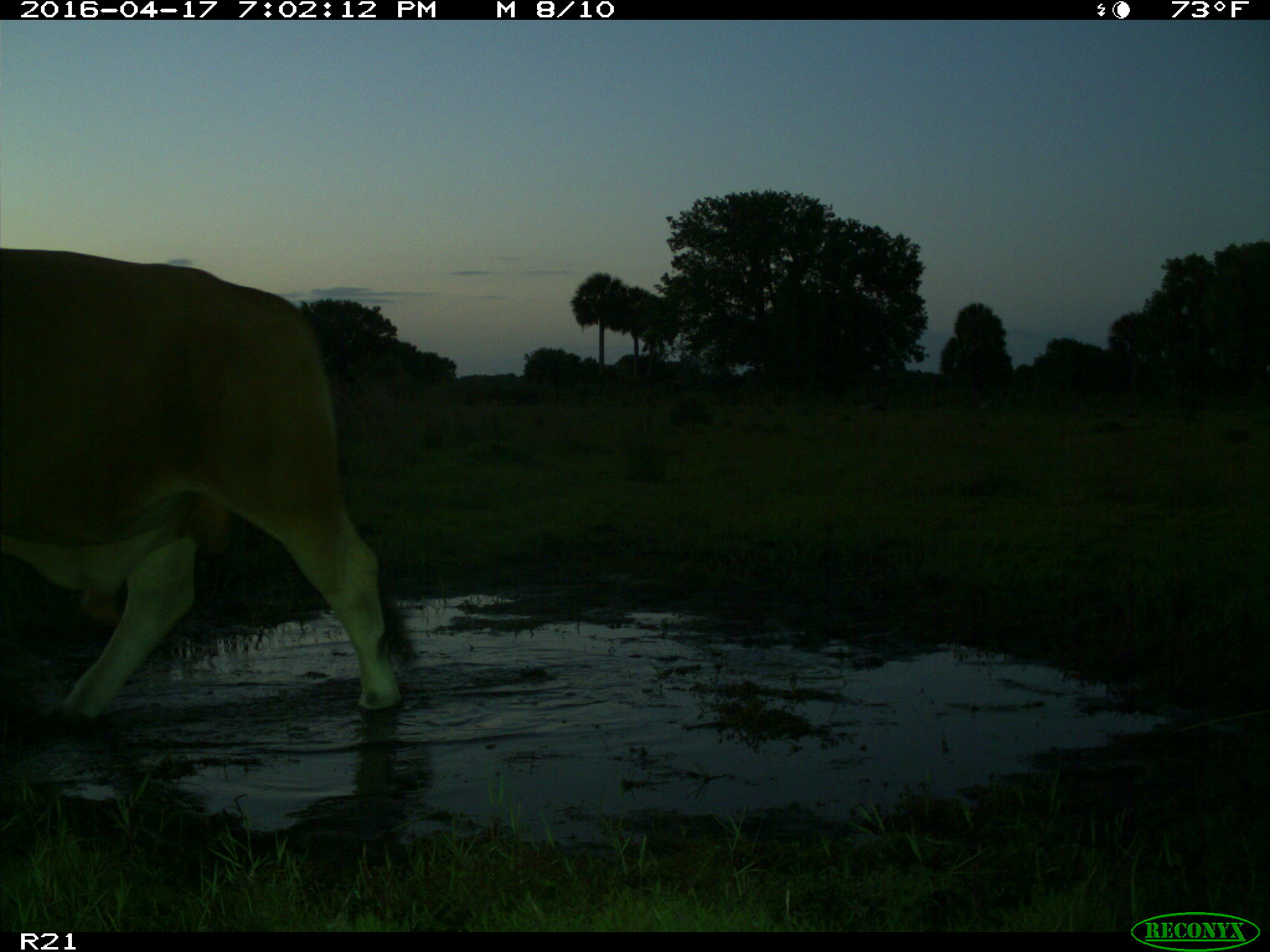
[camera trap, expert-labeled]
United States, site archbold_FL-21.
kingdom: Animalia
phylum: Chordata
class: Mammalia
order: Artiodactyla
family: Bovidae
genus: Bos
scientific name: Bos taurus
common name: domestic cow